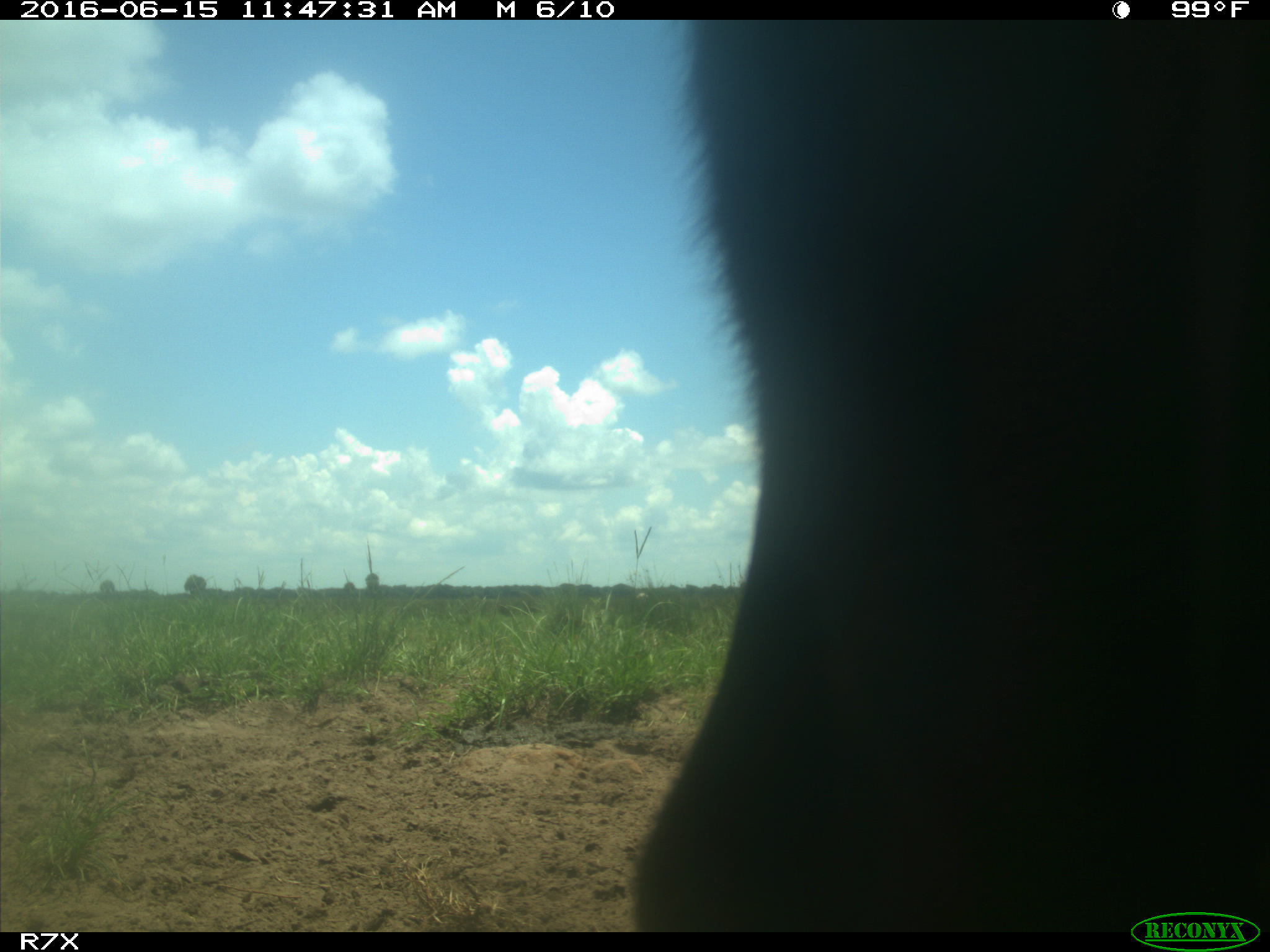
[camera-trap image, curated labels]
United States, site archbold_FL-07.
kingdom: Animalia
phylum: Chordata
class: Mammalia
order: Artiodactyla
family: Bovidae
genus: Bos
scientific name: Bos taurus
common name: domestic cow